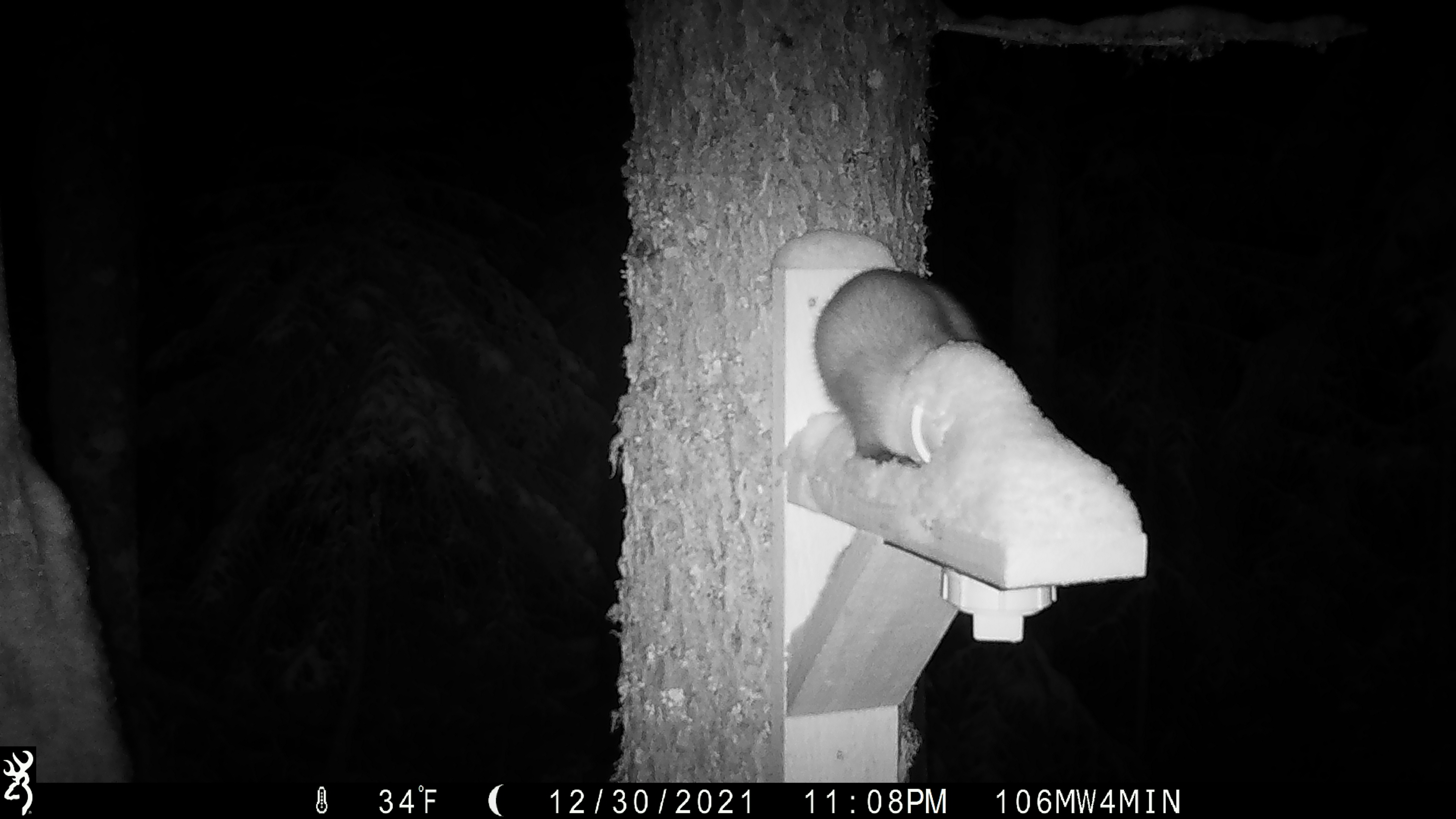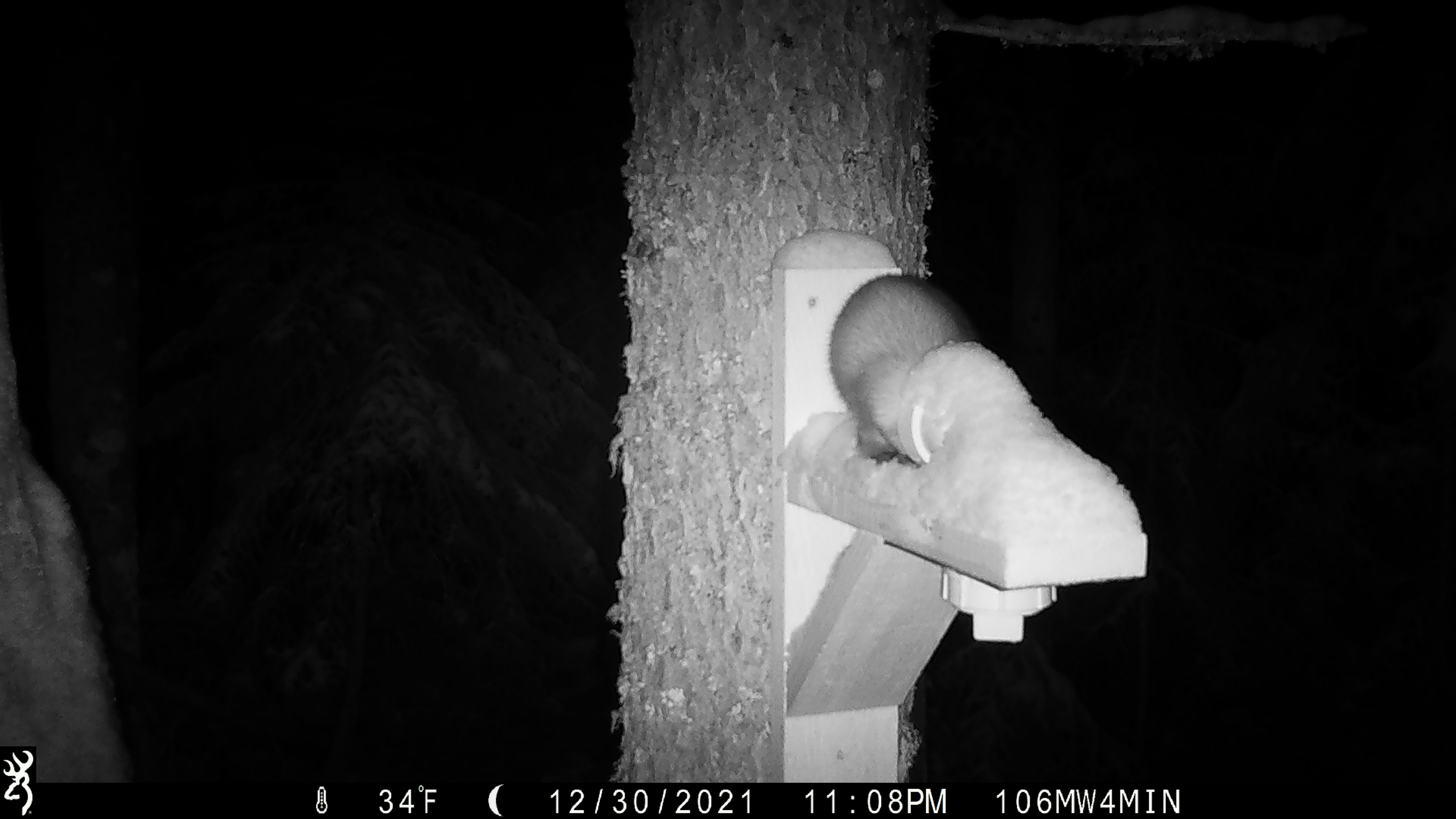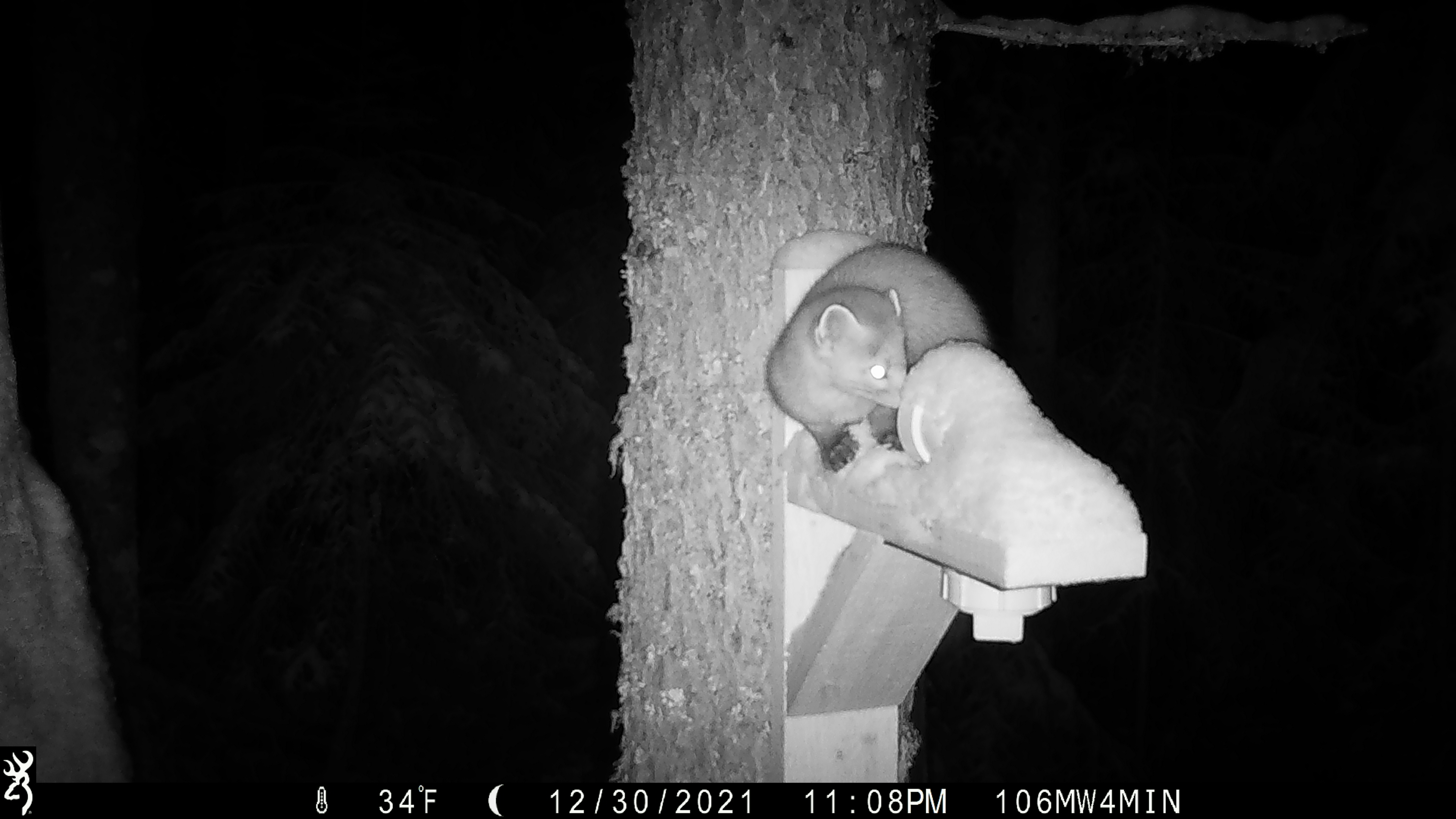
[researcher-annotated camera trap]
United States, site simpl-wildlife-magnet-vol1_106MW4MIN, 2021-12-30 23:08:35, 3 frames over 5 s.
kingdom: Animalia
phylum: Chordata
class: Mammalia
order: Carnivora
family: Mustelidae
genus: Martes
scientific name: Martes americana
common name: american marten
American marten (Martes americana).